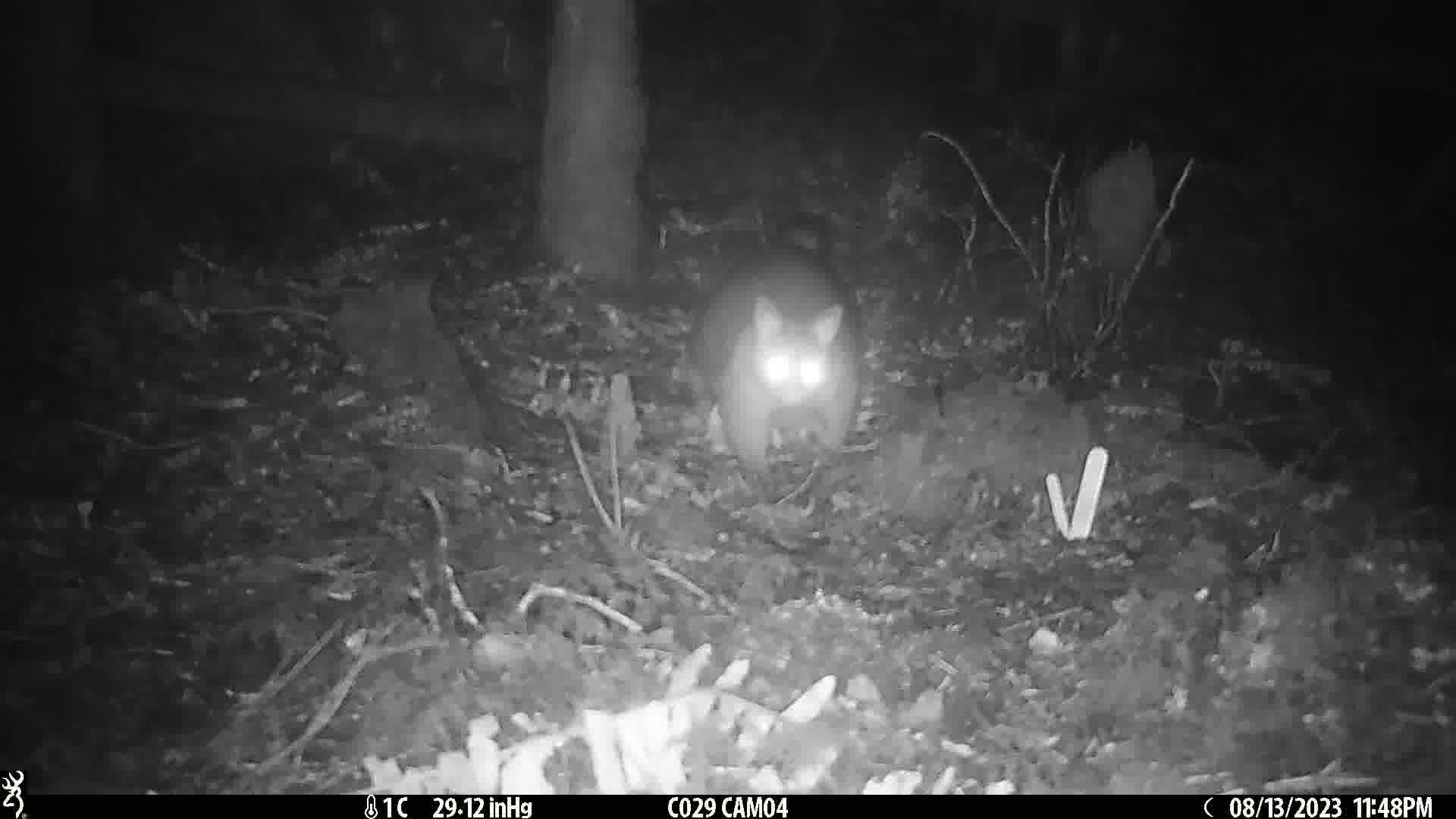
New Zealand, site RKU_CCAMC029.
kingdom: Animalia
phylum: Chordata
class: Mammalia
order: Diprotodontia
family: Phalangeridae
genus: Trichosurus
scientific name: Trichosurus vulpecula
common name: common brushtail possum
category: possum